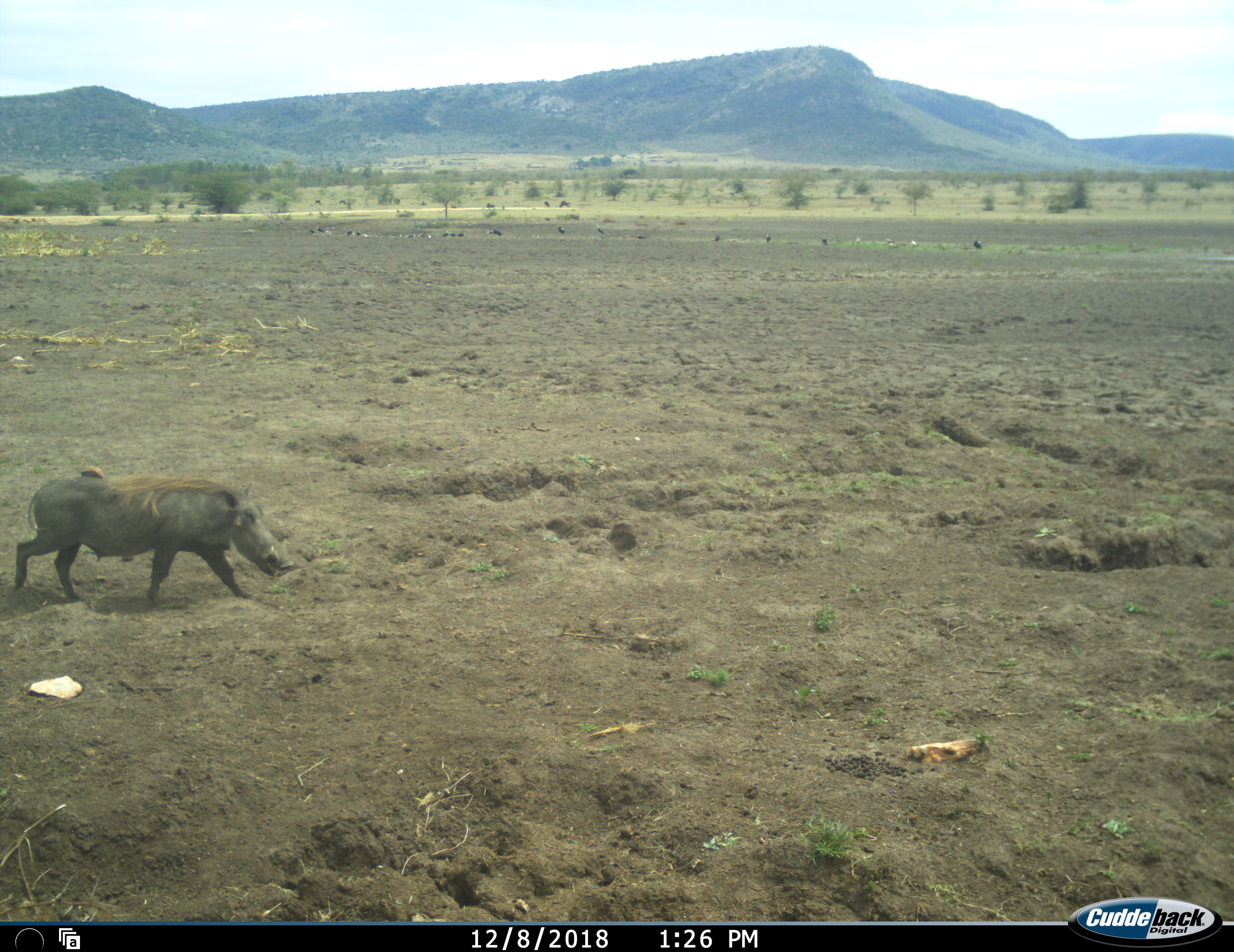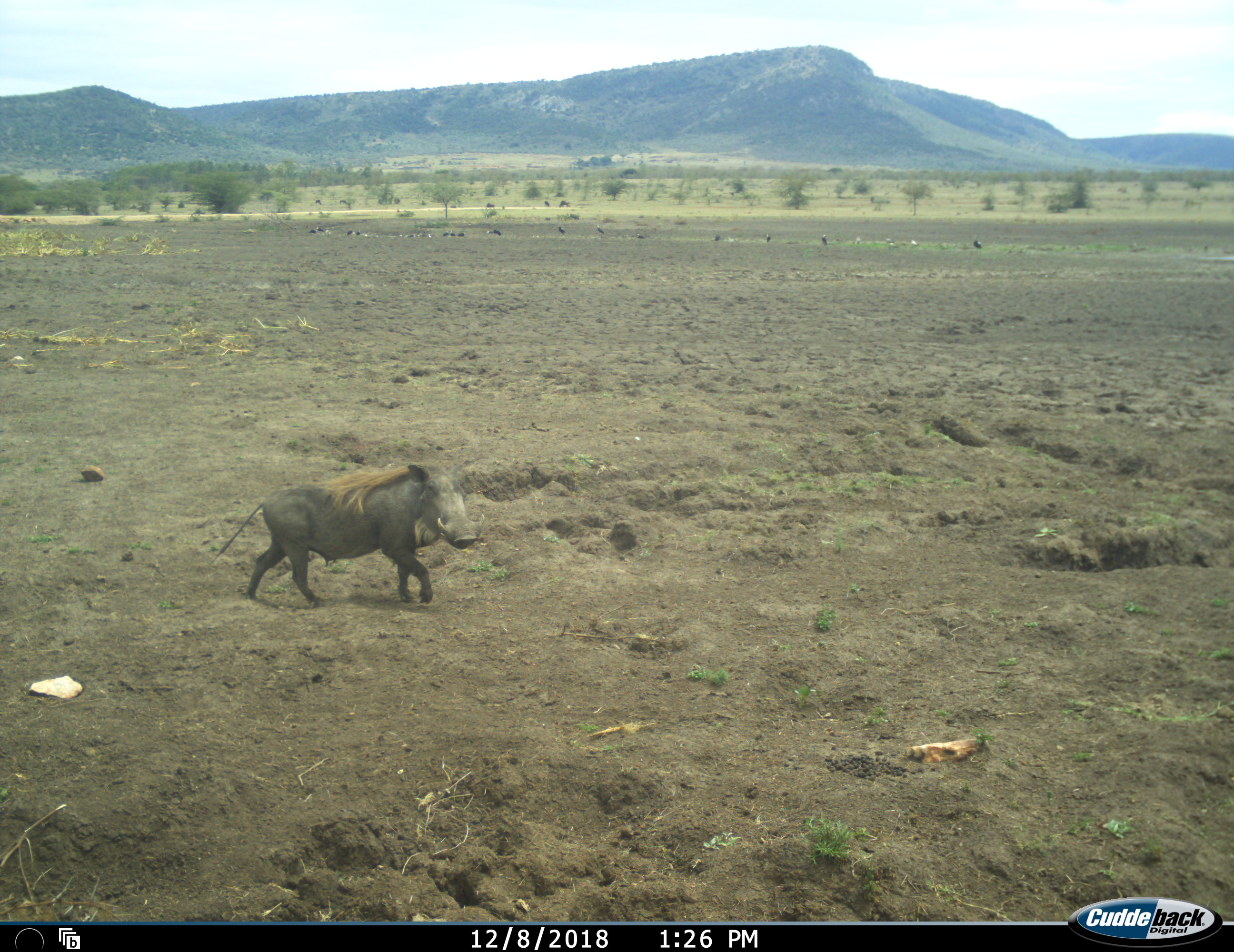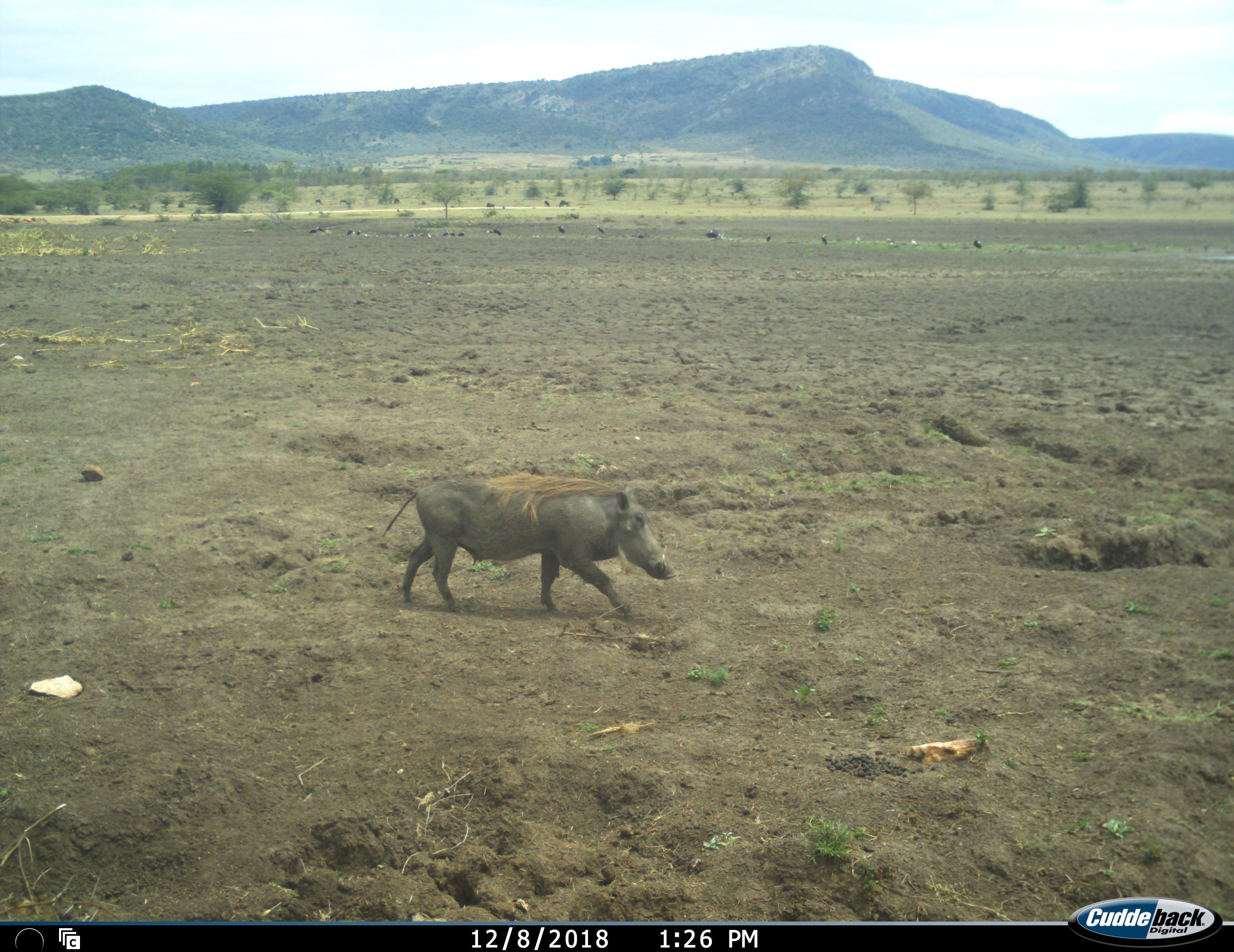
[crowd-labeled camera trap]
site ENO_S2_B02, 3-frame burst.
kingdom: Animalia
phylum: Chordata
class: Mammalia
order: Artiodactyla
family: Suidae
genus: Phacochoerus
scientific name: Phacochoerus africanus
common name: warthog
Warthog (Phacochoerus africanus), count 1. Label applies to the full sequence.